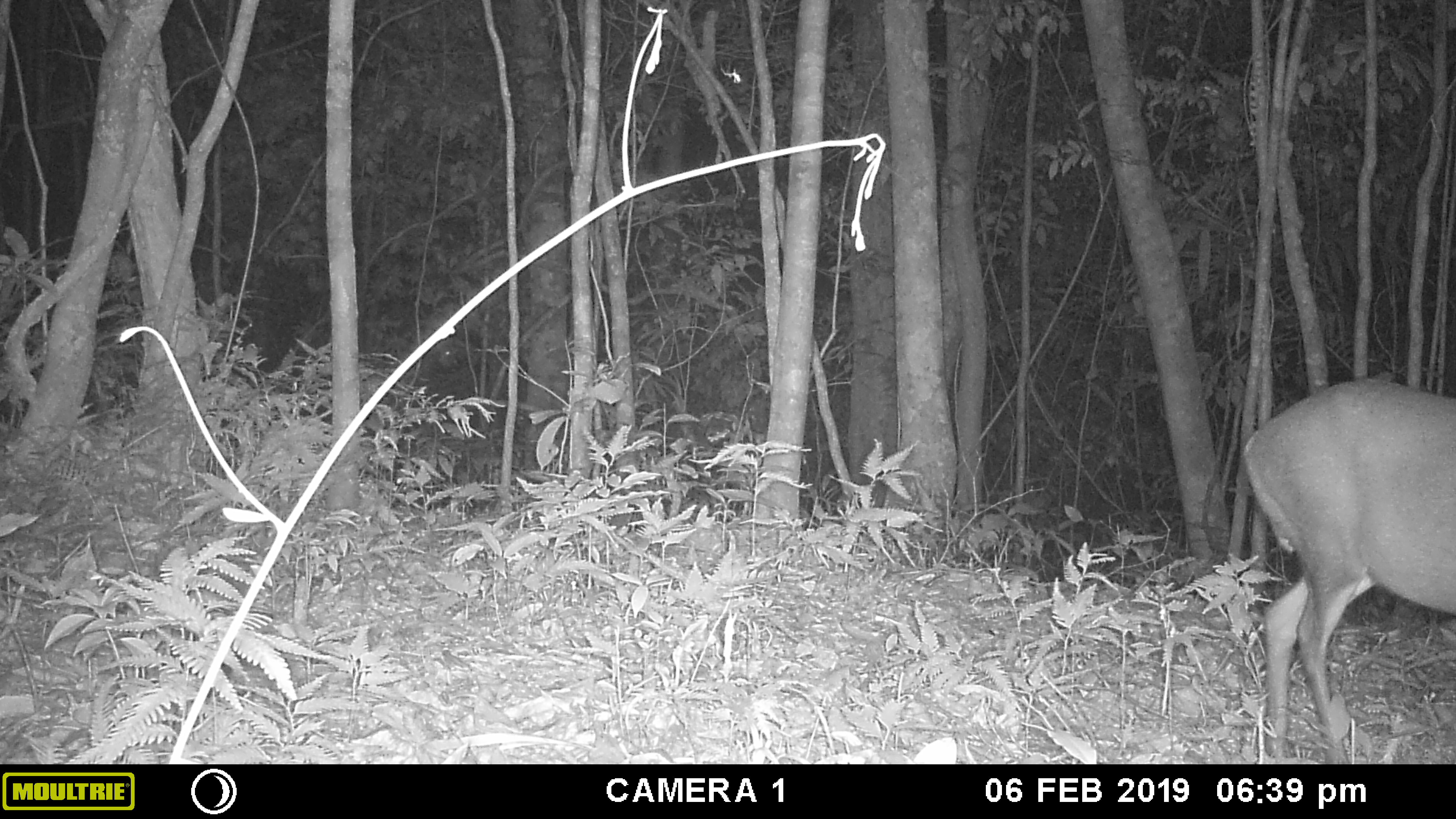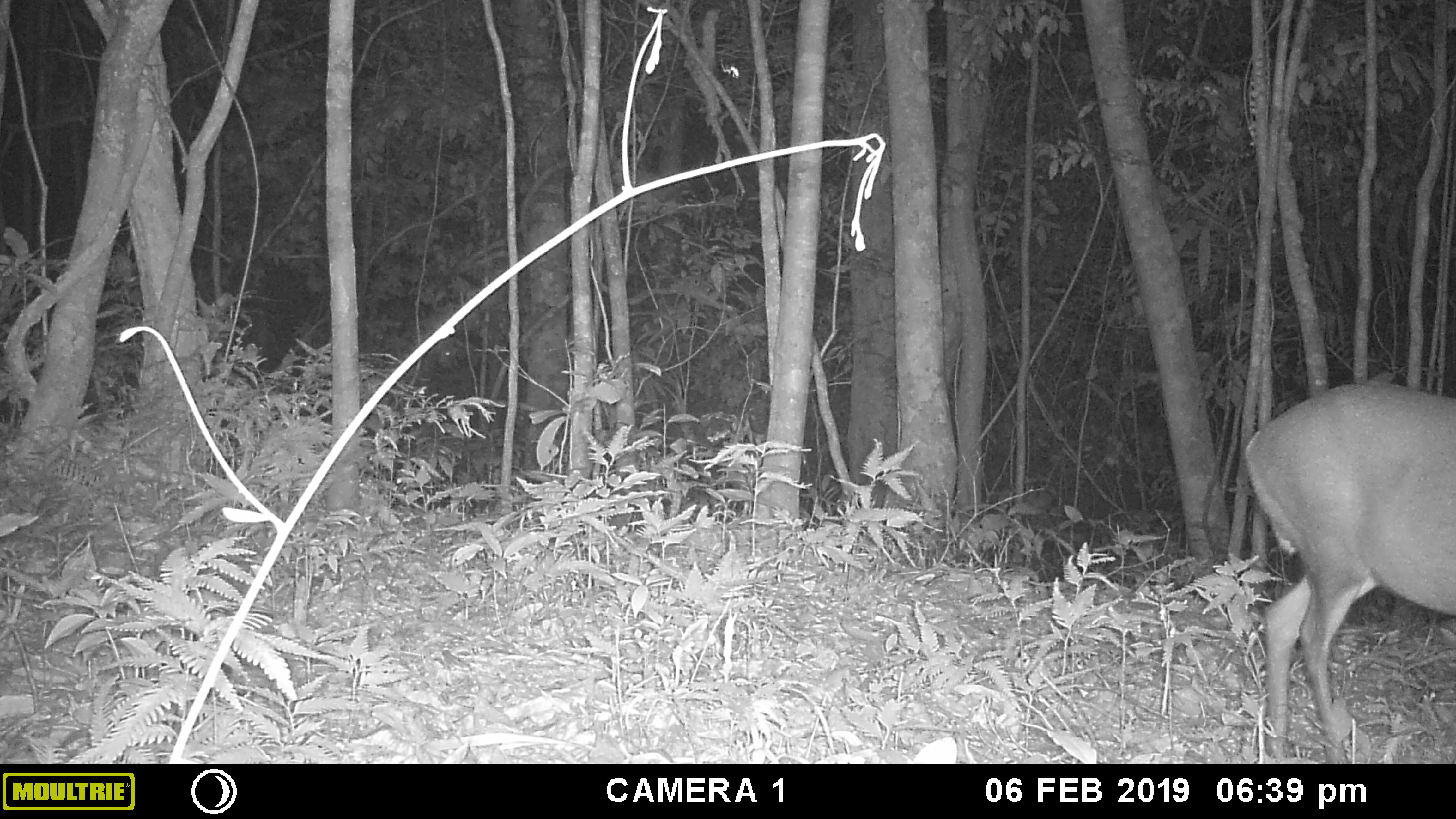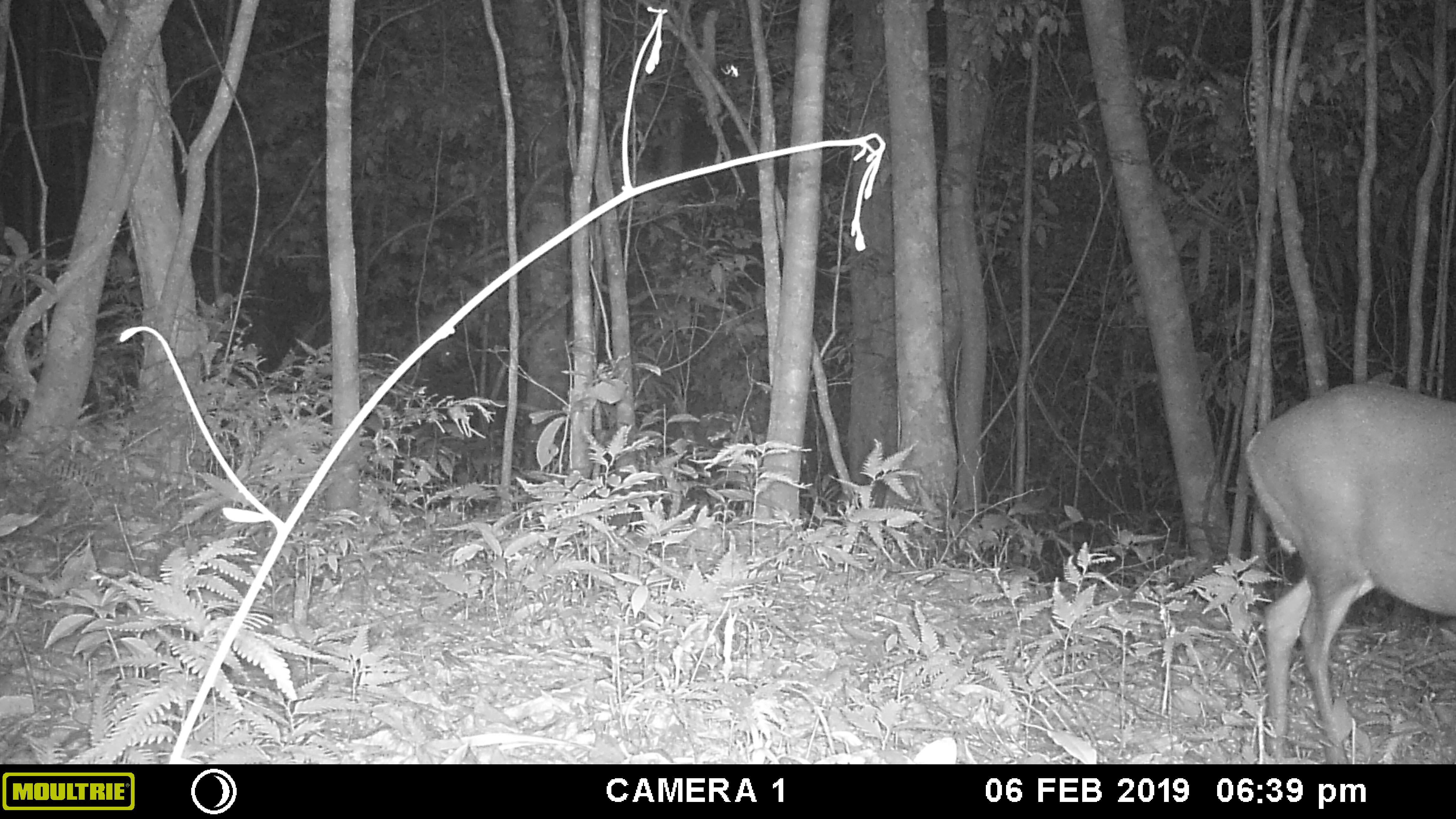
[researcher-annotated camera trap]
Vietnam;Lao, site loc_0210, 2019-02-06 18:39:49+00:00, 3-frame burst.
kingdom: Animalia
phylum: Chordata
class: Mammalia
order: Artiodactyla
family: Cervidae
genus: Muntiacus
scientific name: Muntiacus rooseveltorum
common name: roosevelt's muntjac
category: roosevelts muntjac group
Roosevelts muntjac group (roosevelt's muntjac) (Muntiacus rooseveltorum). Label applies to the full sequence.